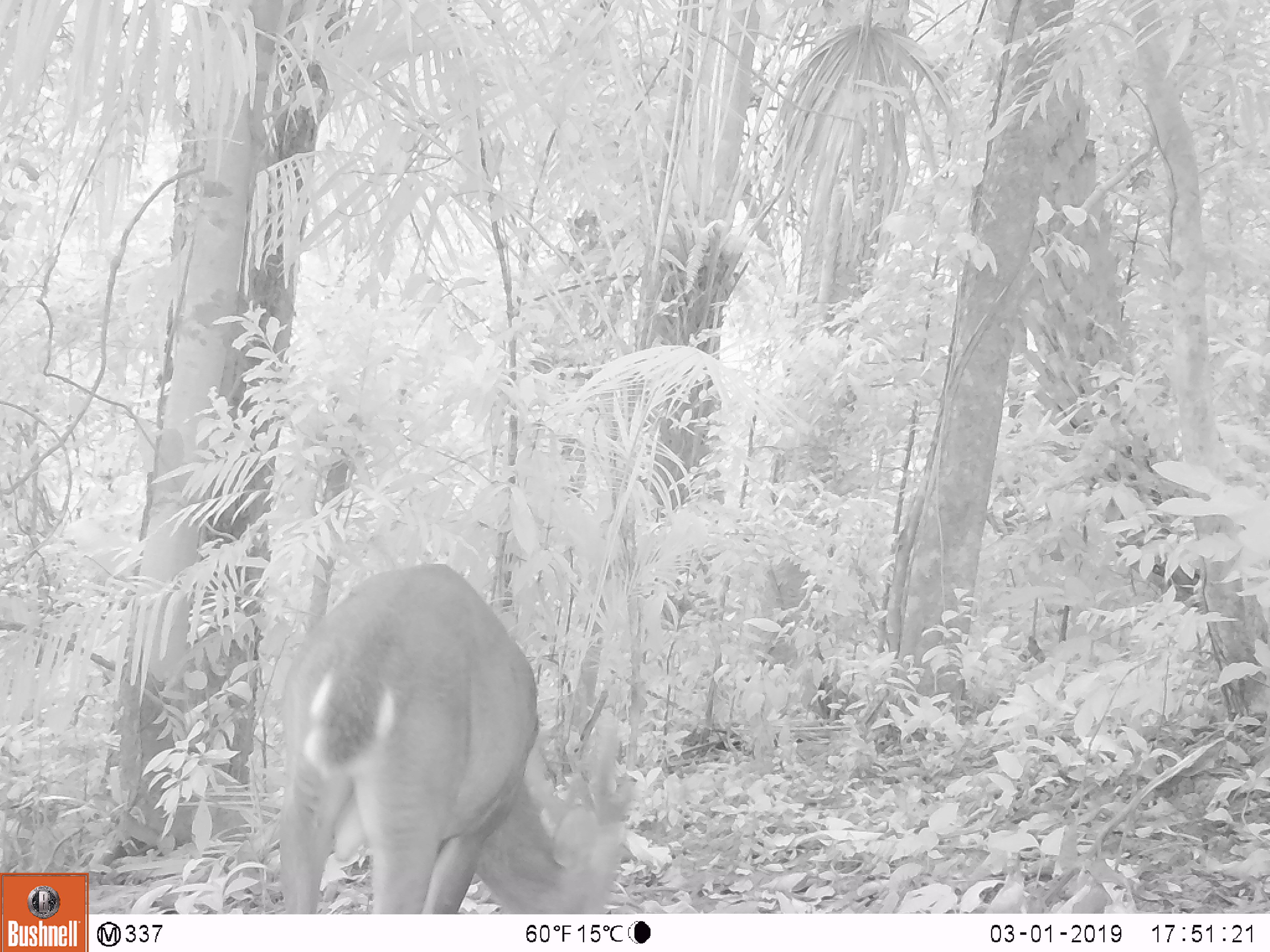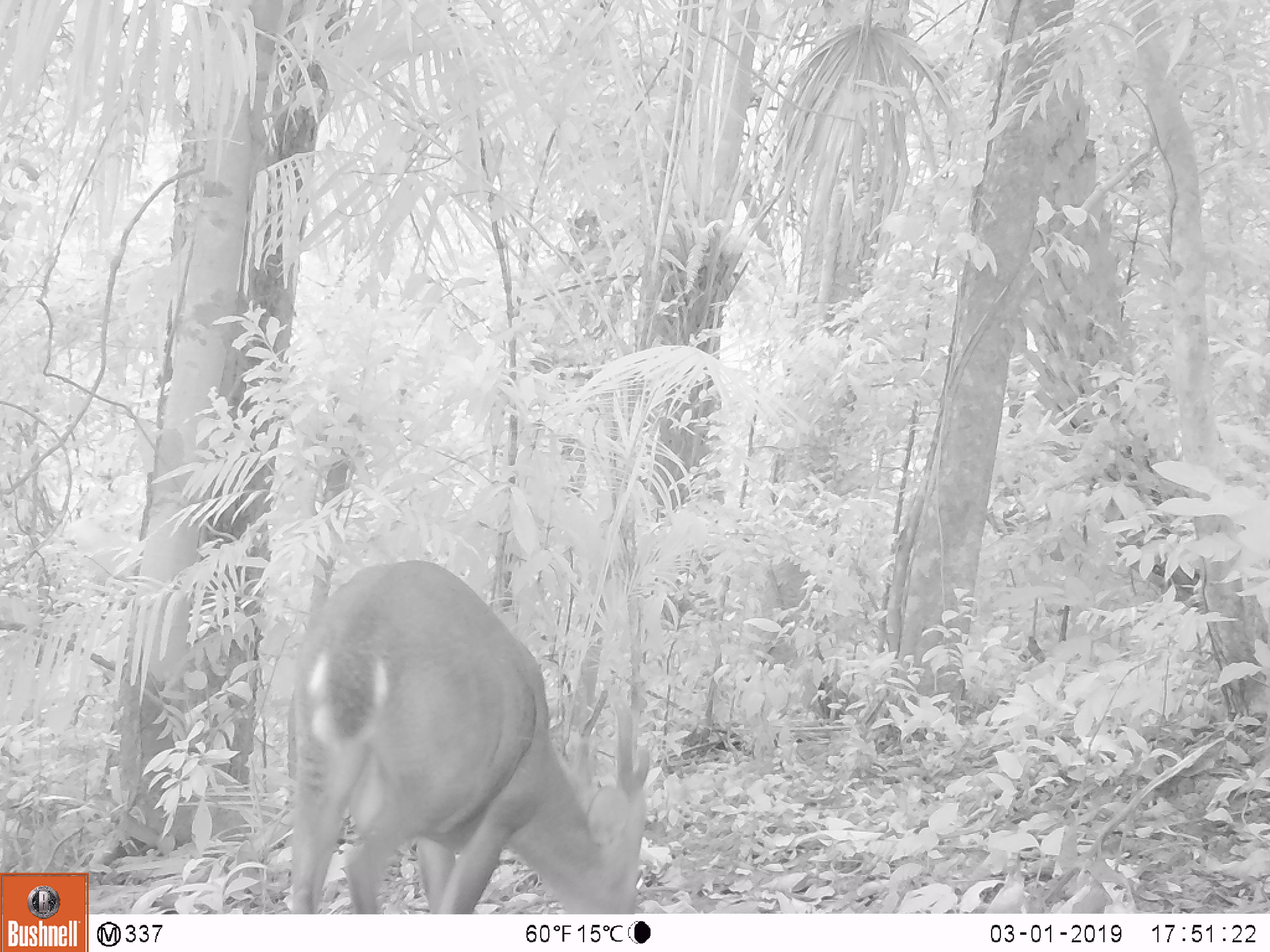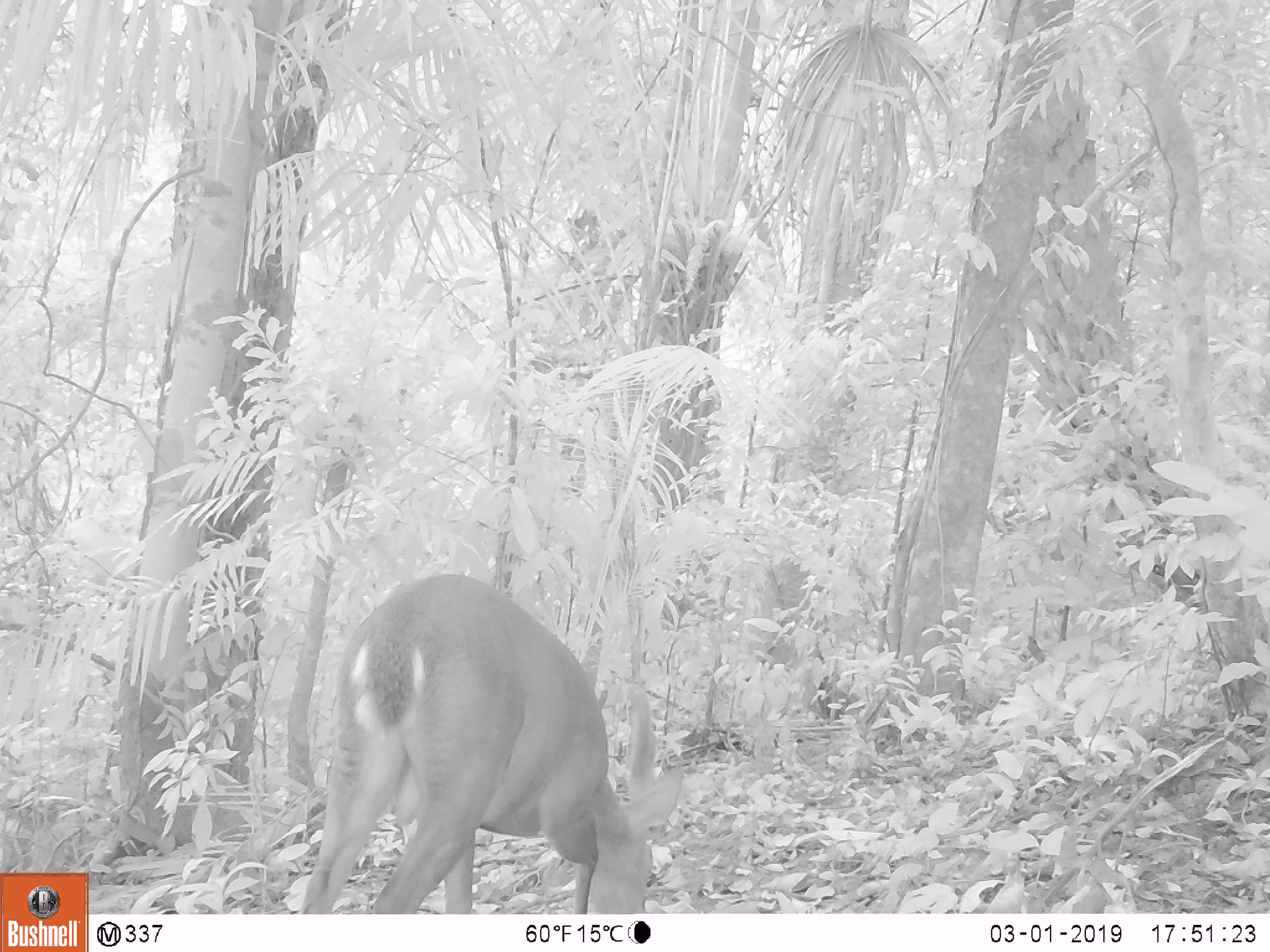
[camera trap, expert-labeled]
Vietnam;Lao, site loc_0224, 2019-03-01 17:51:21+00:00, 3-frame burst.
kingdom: Animalia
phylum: Chordata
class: Mammalia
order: Artiodactyla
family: Cervidae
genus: Muntiacus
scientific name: Muntiacus vuquangensis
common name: large-antlered muntjac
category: large antlered muntjac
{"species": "large antlered muntjac (large-antlered muntjac) (Muntiacus vuquangensis)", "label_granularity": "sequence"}